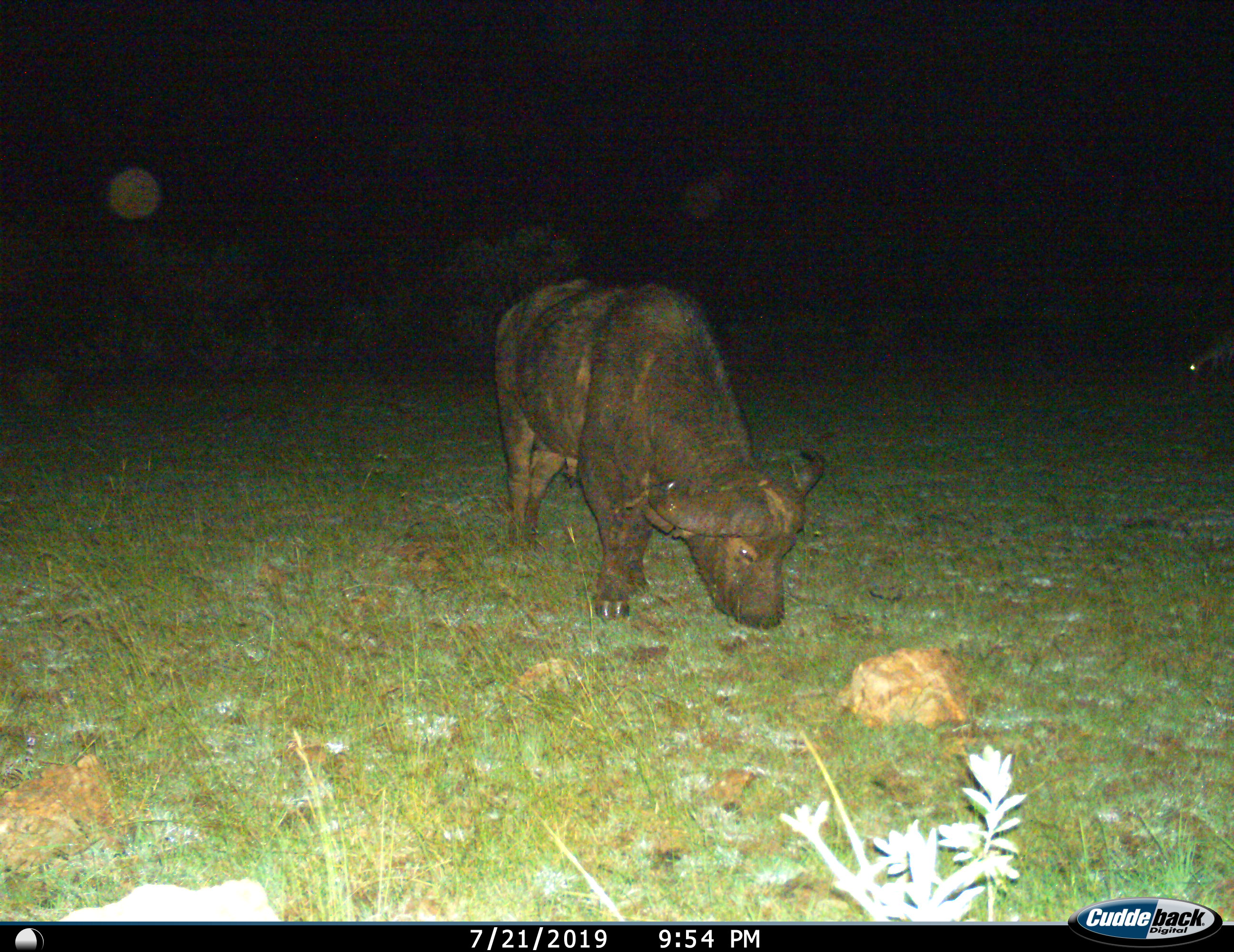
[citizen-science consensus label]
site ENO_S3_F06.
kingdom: Animalia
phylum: Chordata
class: Mammalia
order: Artiodactyla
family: Bovidae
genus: Syncerus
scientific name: Syncerus caffer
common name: african buffalo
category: buffalo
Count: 1.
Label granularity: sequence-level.